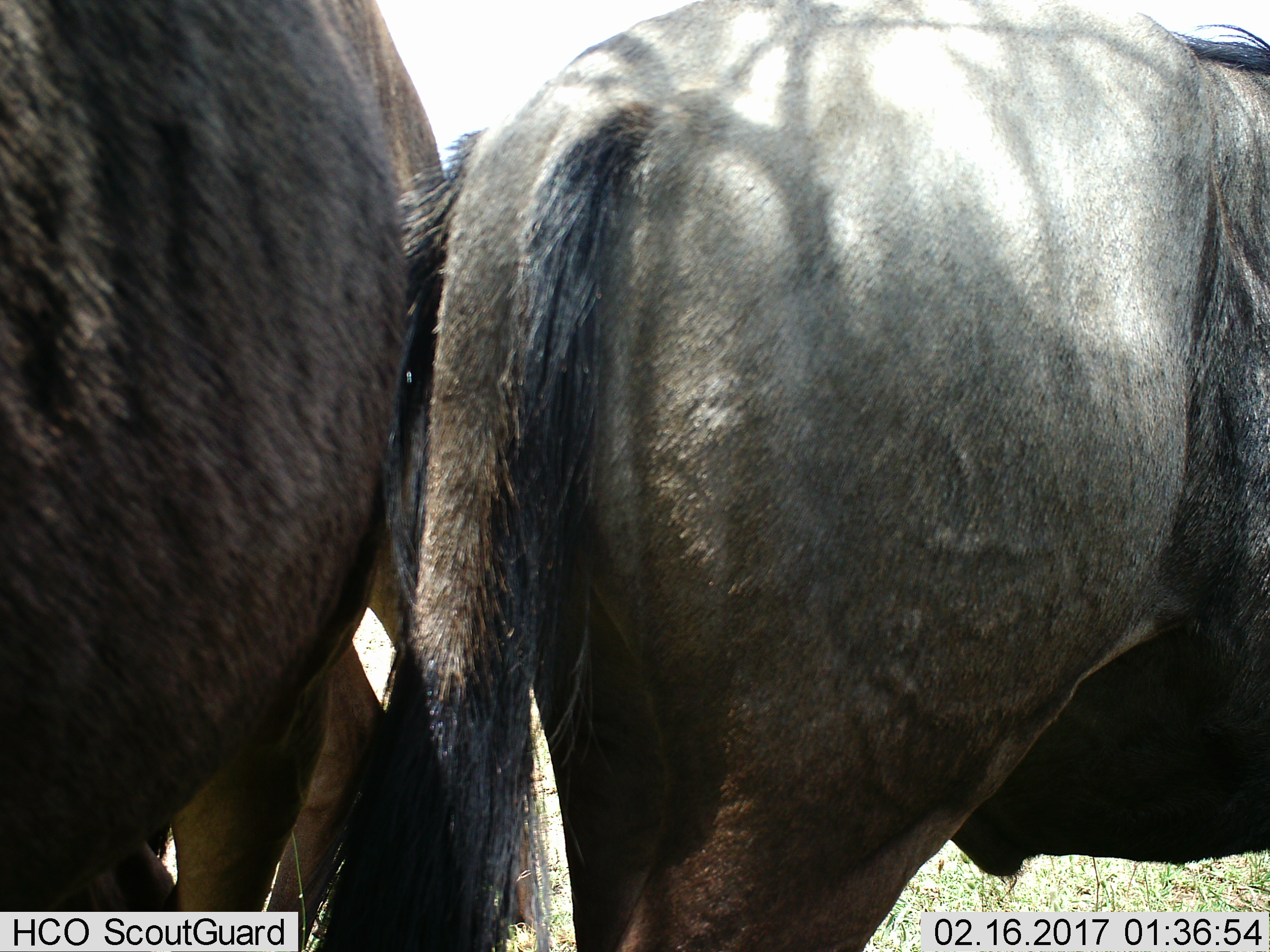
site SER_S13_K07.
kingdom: Animalia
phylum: Chordata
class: Mammalia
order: Artiodactyla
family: Bovidae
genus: Connochaetes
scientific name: Connochaetes taurinus taurinus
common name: blue wildebeest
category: wildebeestblue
Wildebeestblue (blue wildebeest) (Connochaetes taurinus taurinus), count 2. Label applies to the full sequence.